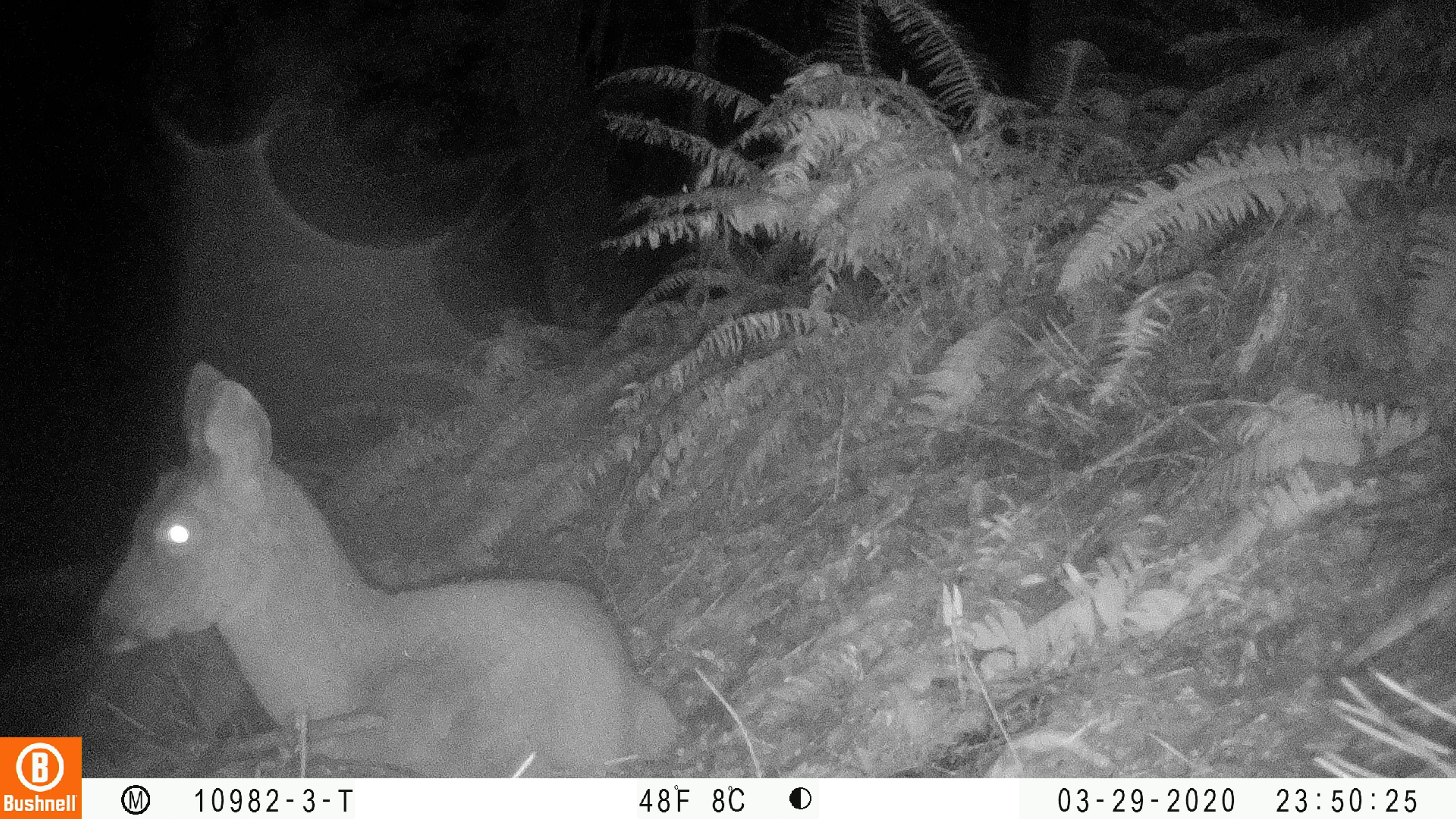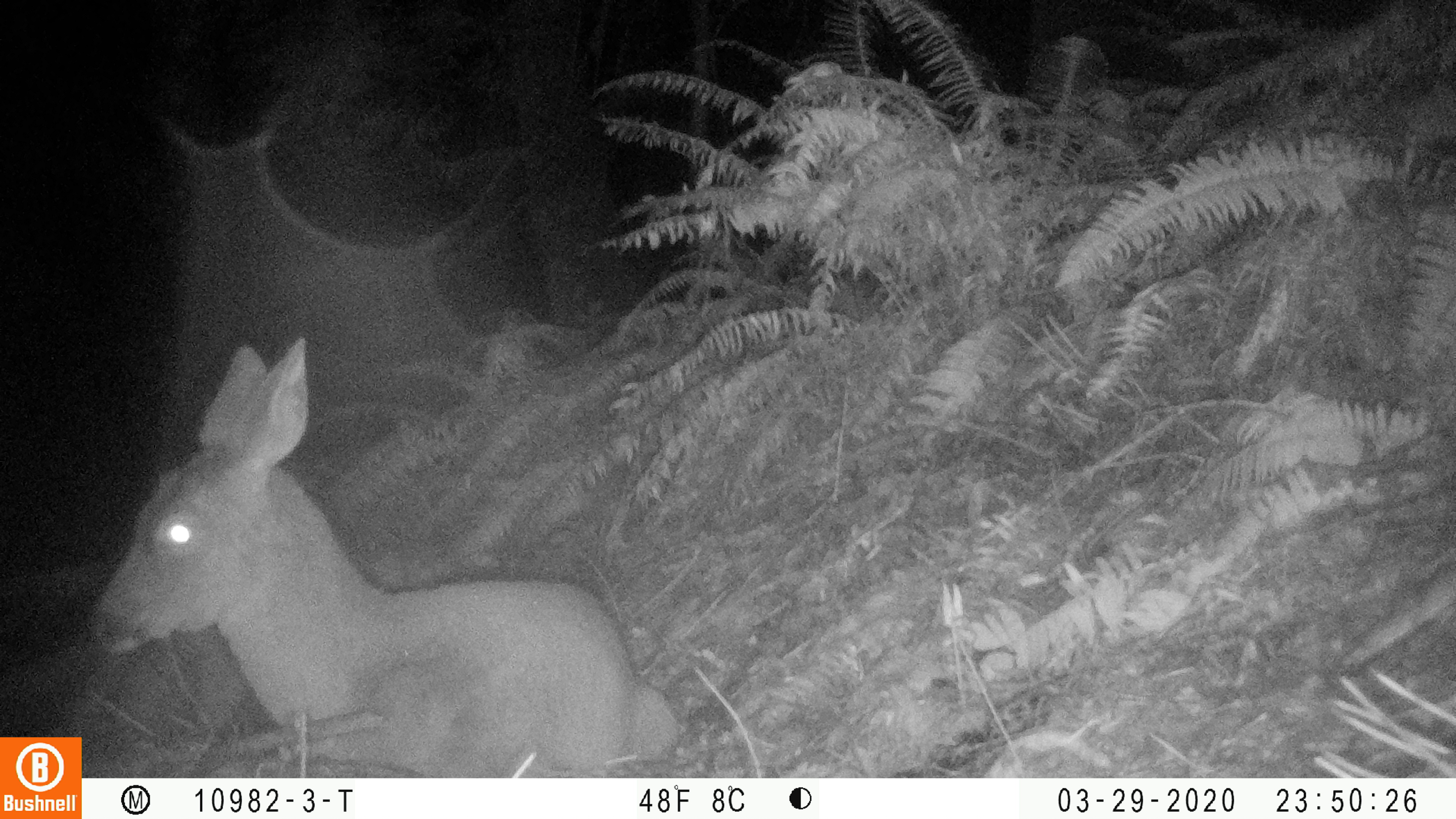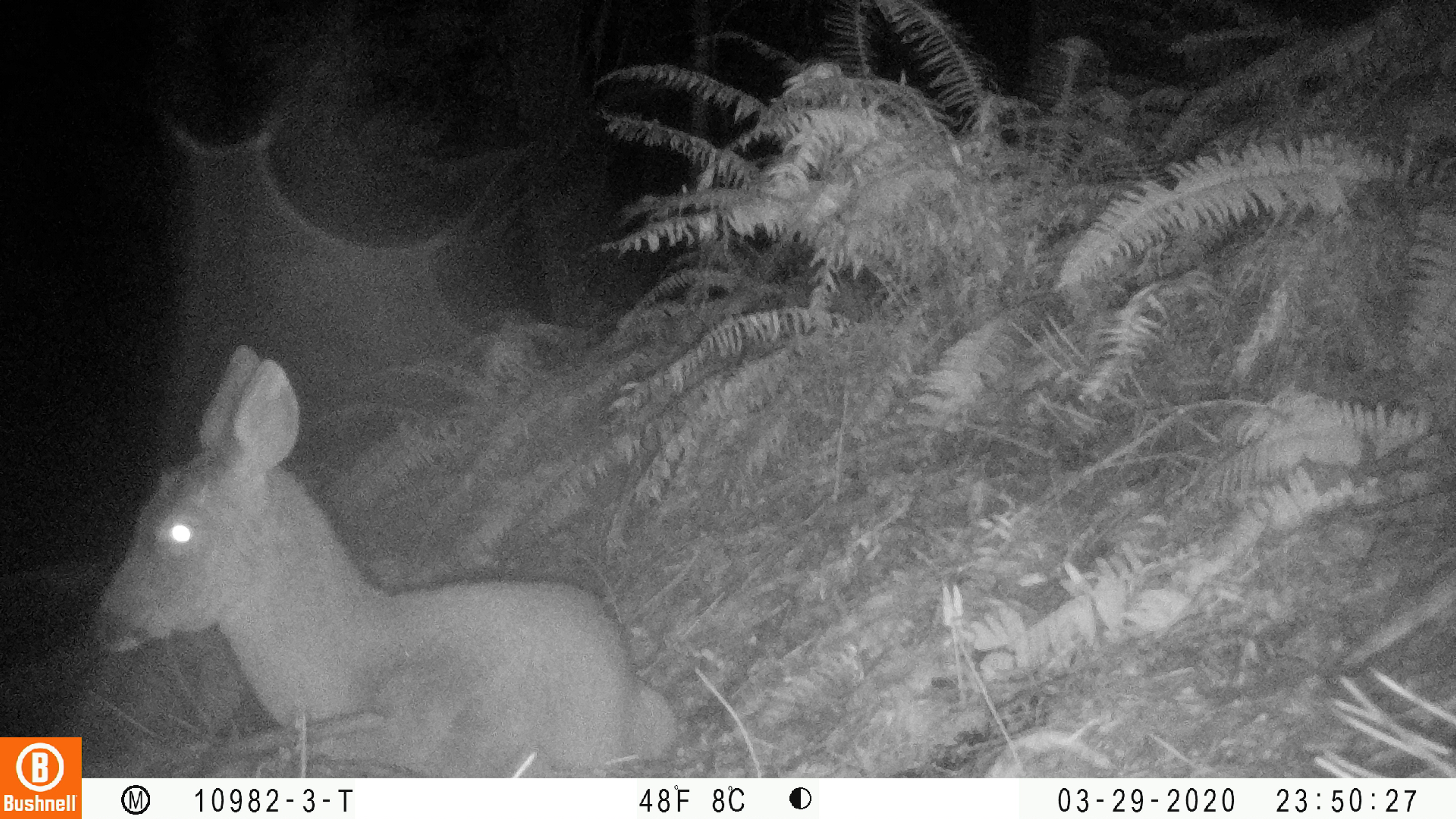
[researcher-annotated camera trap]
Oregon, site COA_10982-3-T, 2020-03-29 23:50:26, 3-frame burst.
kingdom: Animalia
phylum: Chordata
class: Mammalia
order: Artiodactyla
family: Cervidae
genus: Odocoileus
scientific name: Odocoileus hemionus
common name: black-tailed deer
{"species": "black-tailed deer (Odocoileus hemionus)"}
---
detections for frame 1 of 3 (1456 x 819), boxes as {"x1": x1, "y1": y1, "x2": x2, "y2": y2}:
black-tailed deer: {"x1": 86, "y1": 355, "x2": 685, "y2": 766}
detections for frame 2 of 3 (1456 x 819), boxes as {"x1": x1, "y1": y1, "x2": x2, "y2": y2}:
black-tailed deer: {"x1": 90, "y1": 325, "x2": 677, "y2": 765}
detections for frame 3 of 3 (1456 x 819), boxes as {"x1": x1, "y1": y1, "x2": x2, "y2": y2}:
black-tailed deer: {"x1": 88, "y1": 340, "x2": 675, "y2": 766}